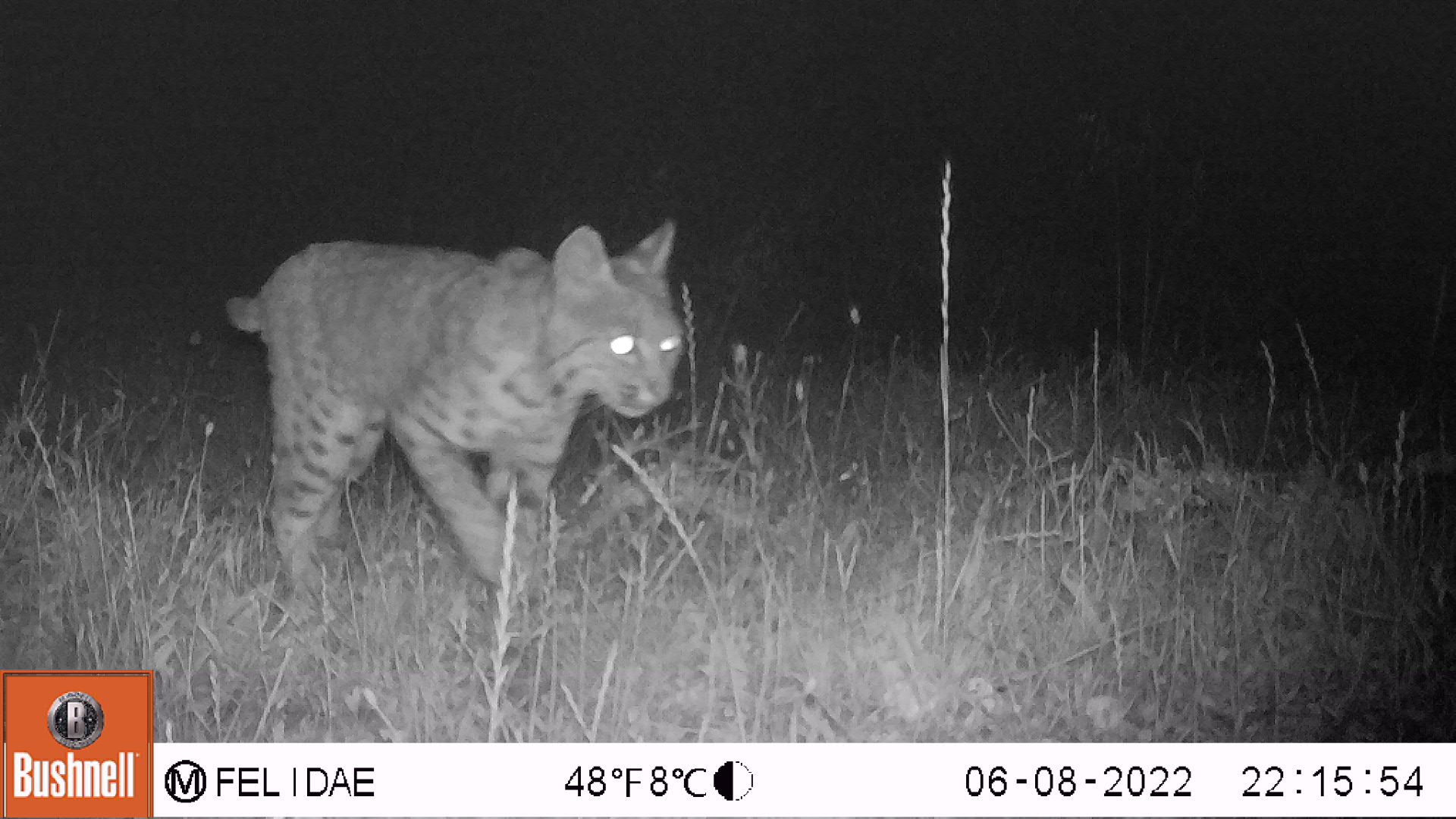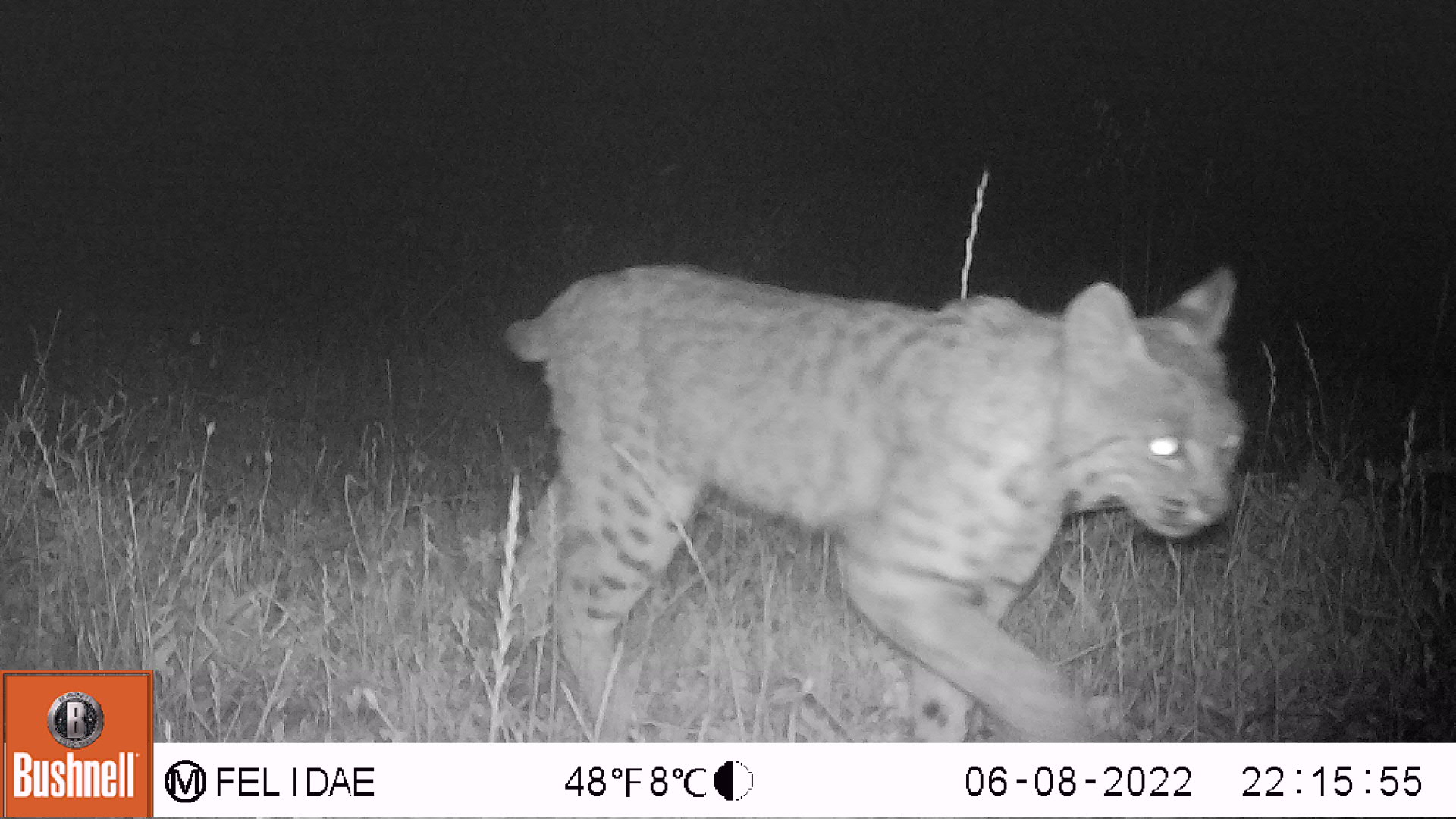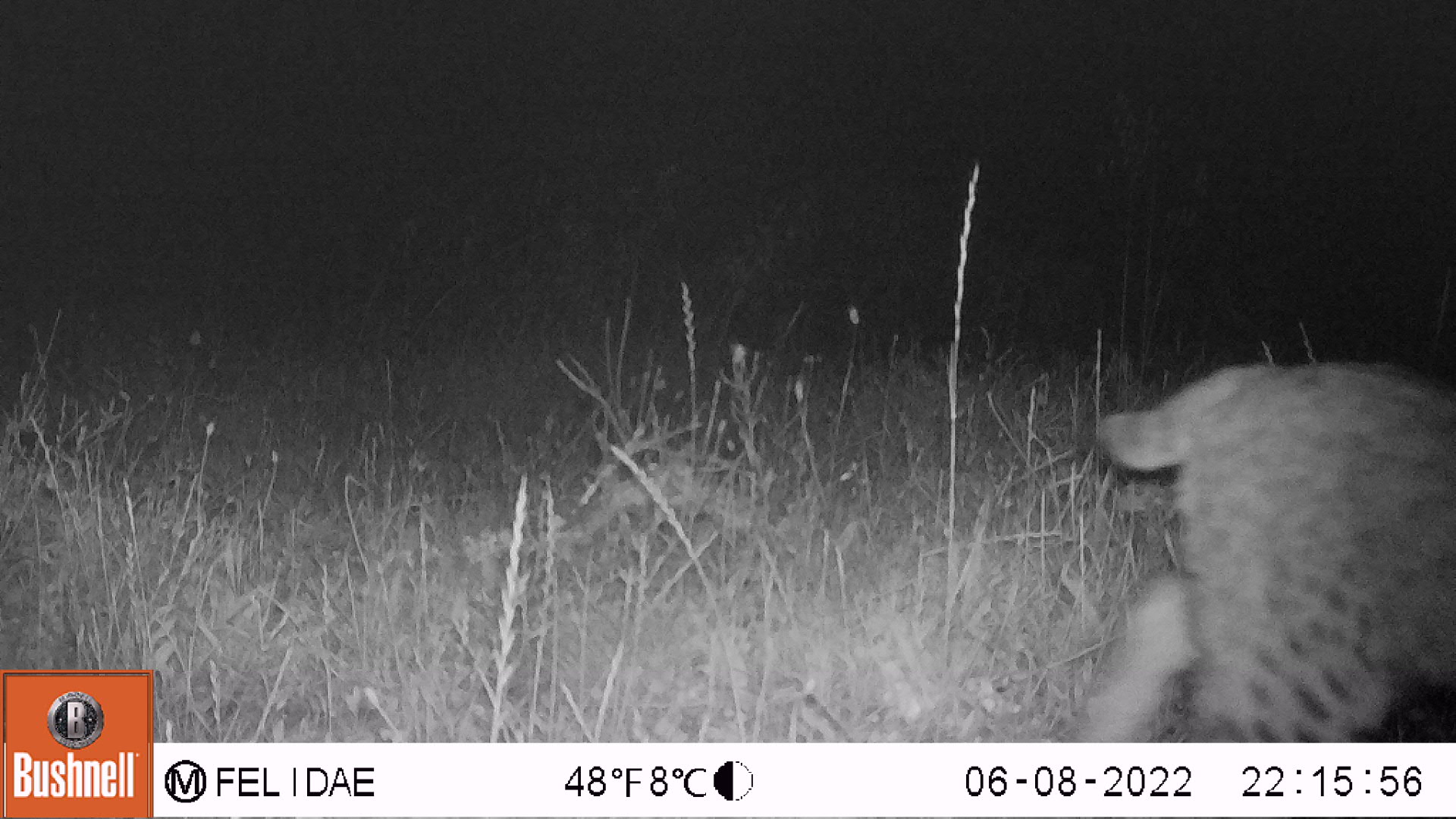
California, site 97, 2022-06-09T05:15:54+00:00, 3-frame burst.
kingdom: Animalia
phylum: Chordata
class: Mammalia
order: Carnivora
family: Felidae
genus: Lynx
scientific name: Lynx rufus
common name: bobcat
Bobcat (Lynx rufus).